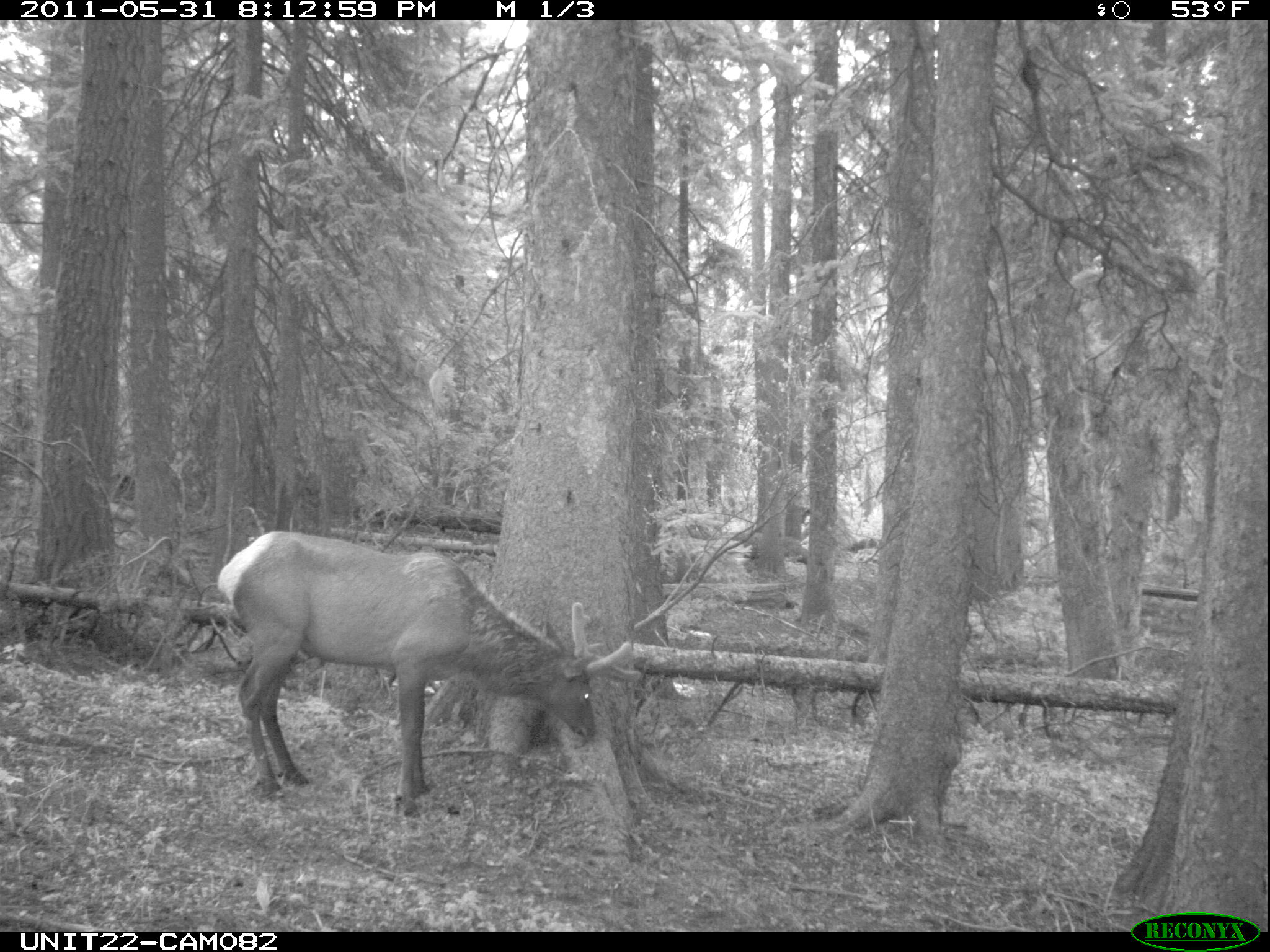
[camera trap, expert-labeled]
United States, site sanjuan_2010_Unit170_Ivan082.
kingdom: Animalia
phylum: Chordata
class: Mammalia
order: Artiodactyla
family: Cervidae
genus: Cervus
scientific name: Cervus elaphus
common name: red deer